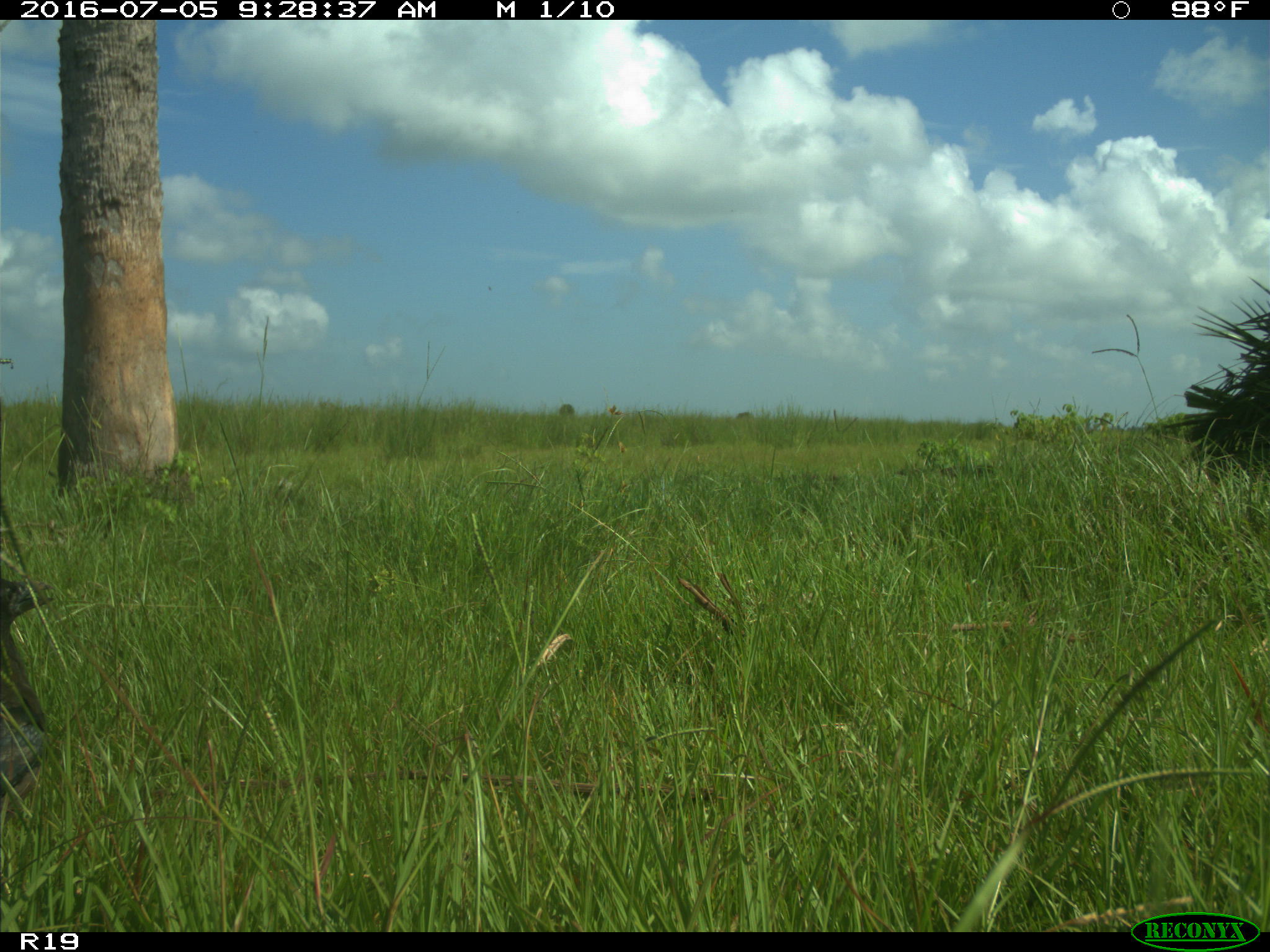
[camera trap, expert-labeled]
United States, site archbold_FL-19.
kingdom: Animalia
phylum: Chordata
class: Aves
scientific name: Aves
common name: birds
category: unidentified bird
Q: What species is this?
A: Unidentified bird (birds) (Aves).